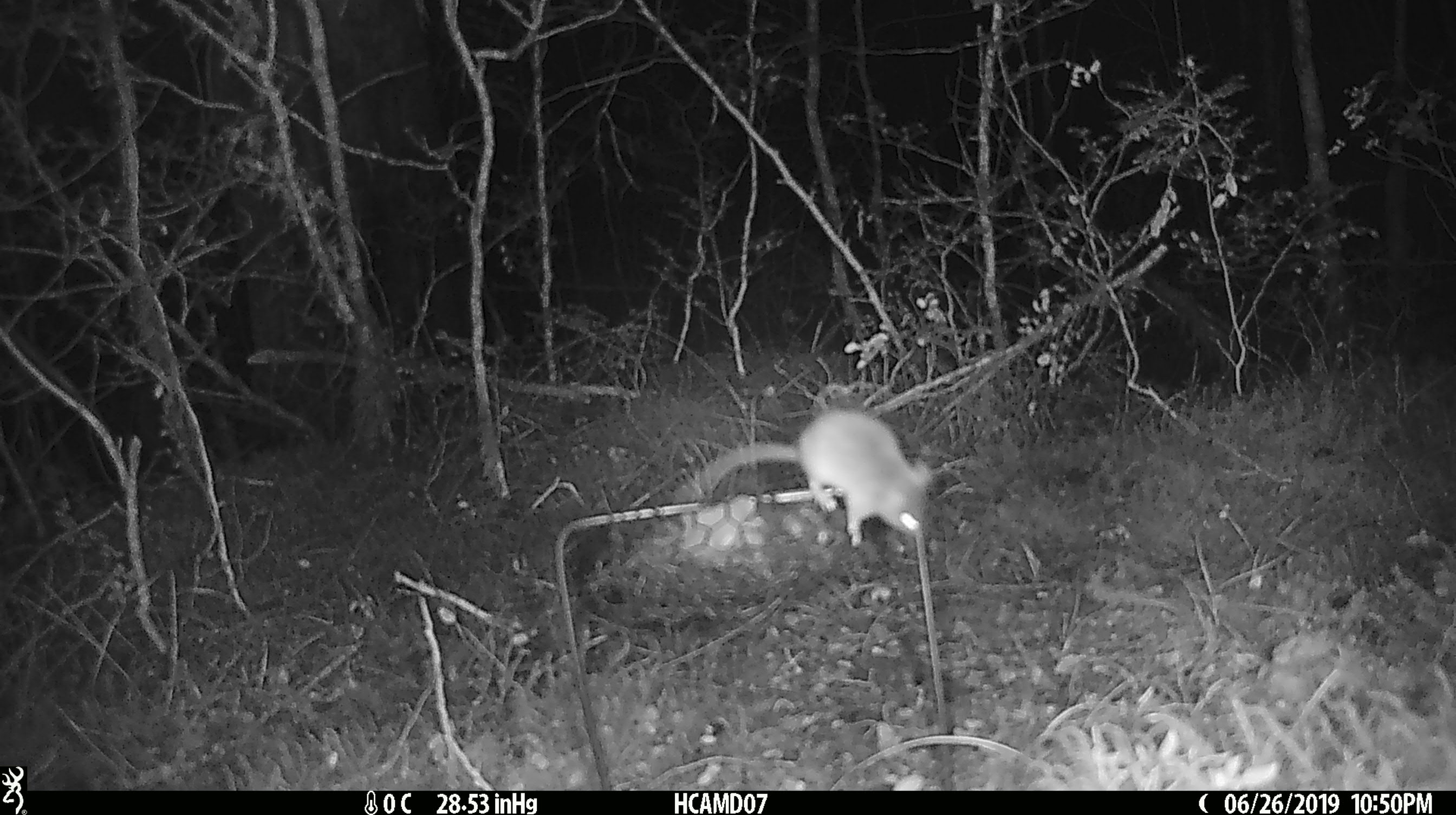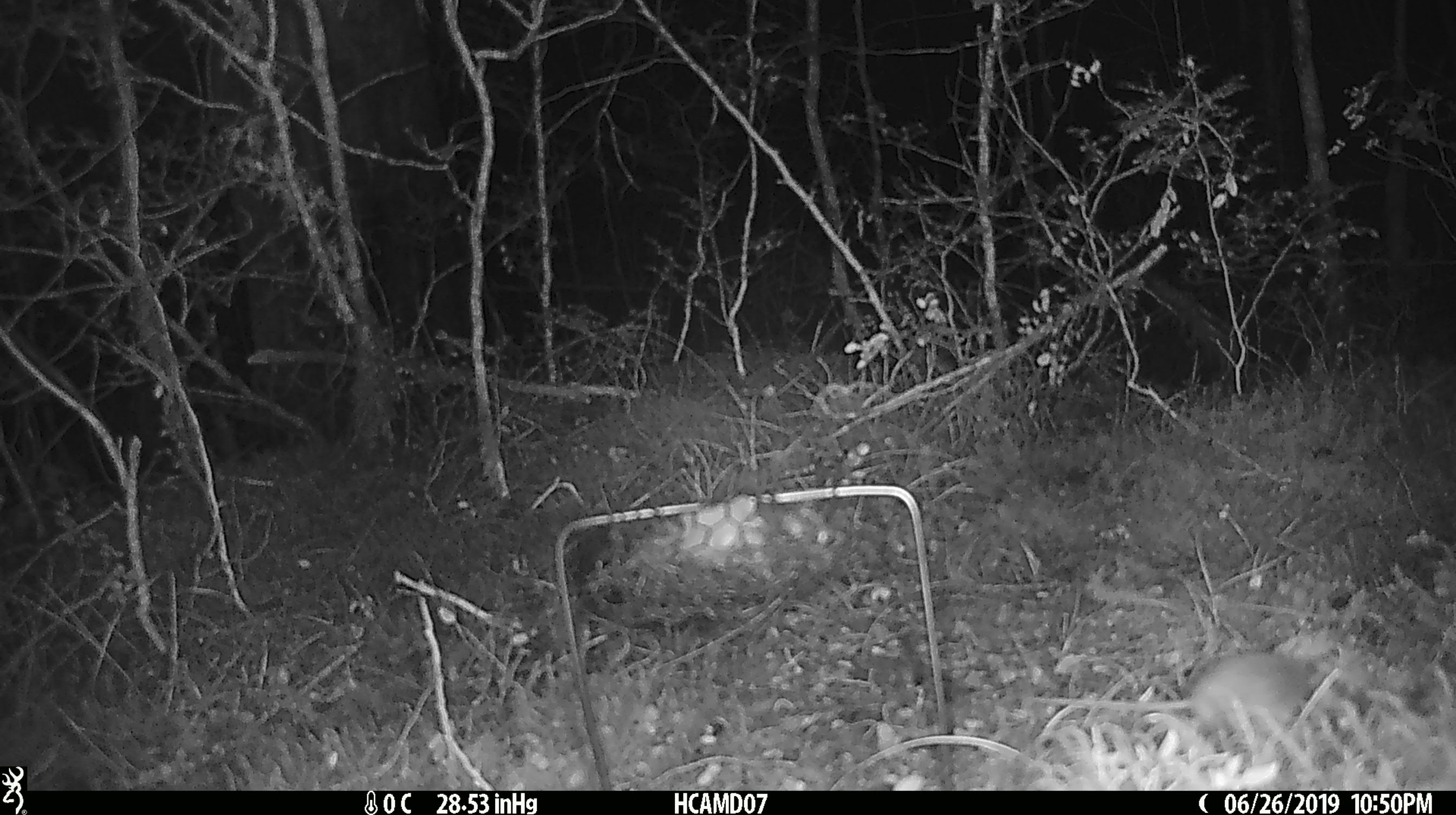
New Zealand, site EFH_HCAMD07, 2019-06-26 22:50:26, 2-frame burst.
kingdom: Animalia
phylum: Chordata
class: Mammalia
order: Rodentia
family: Muridae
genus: Mus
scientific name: Mus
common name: mouse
Mouse (Mus).